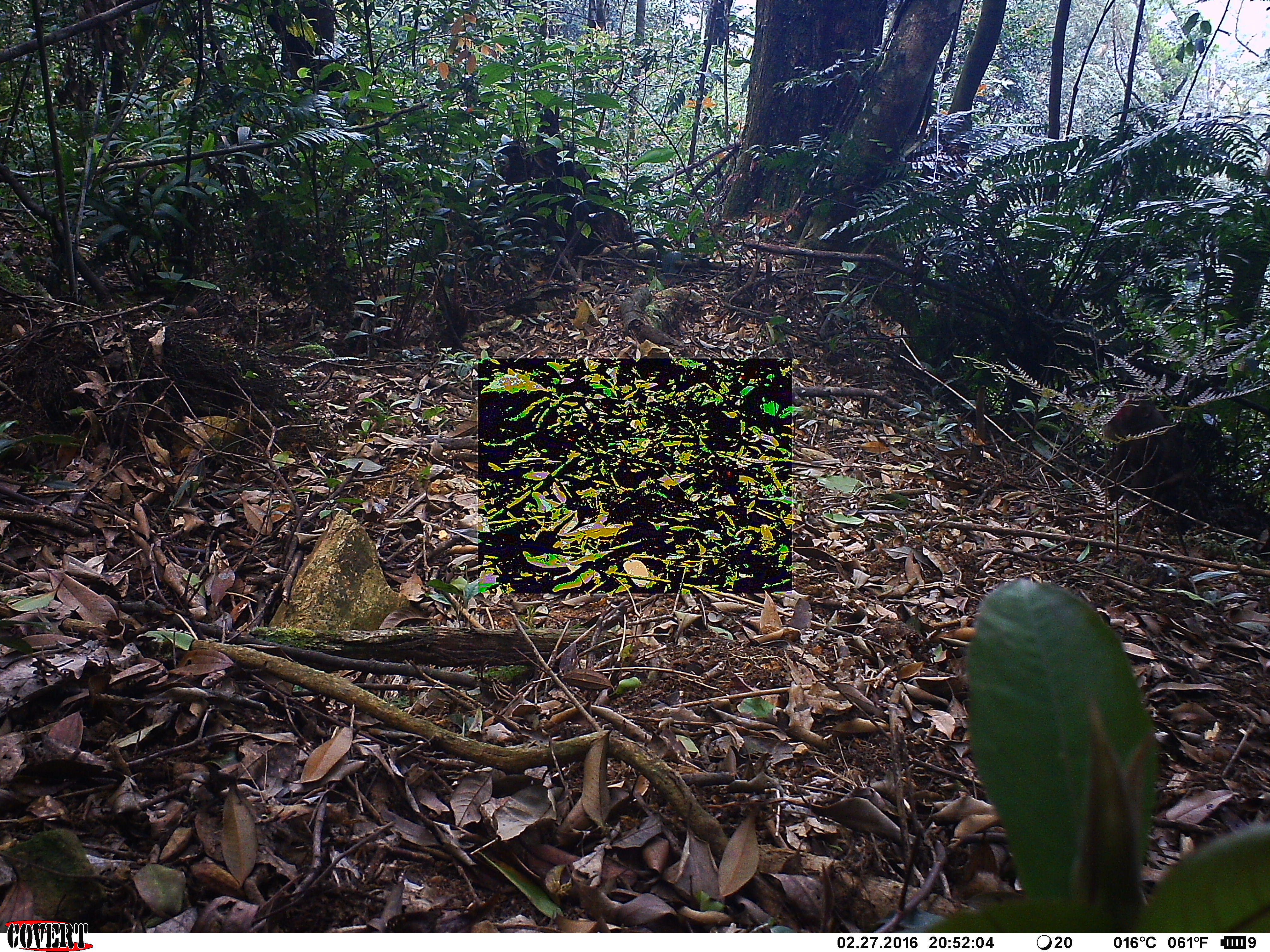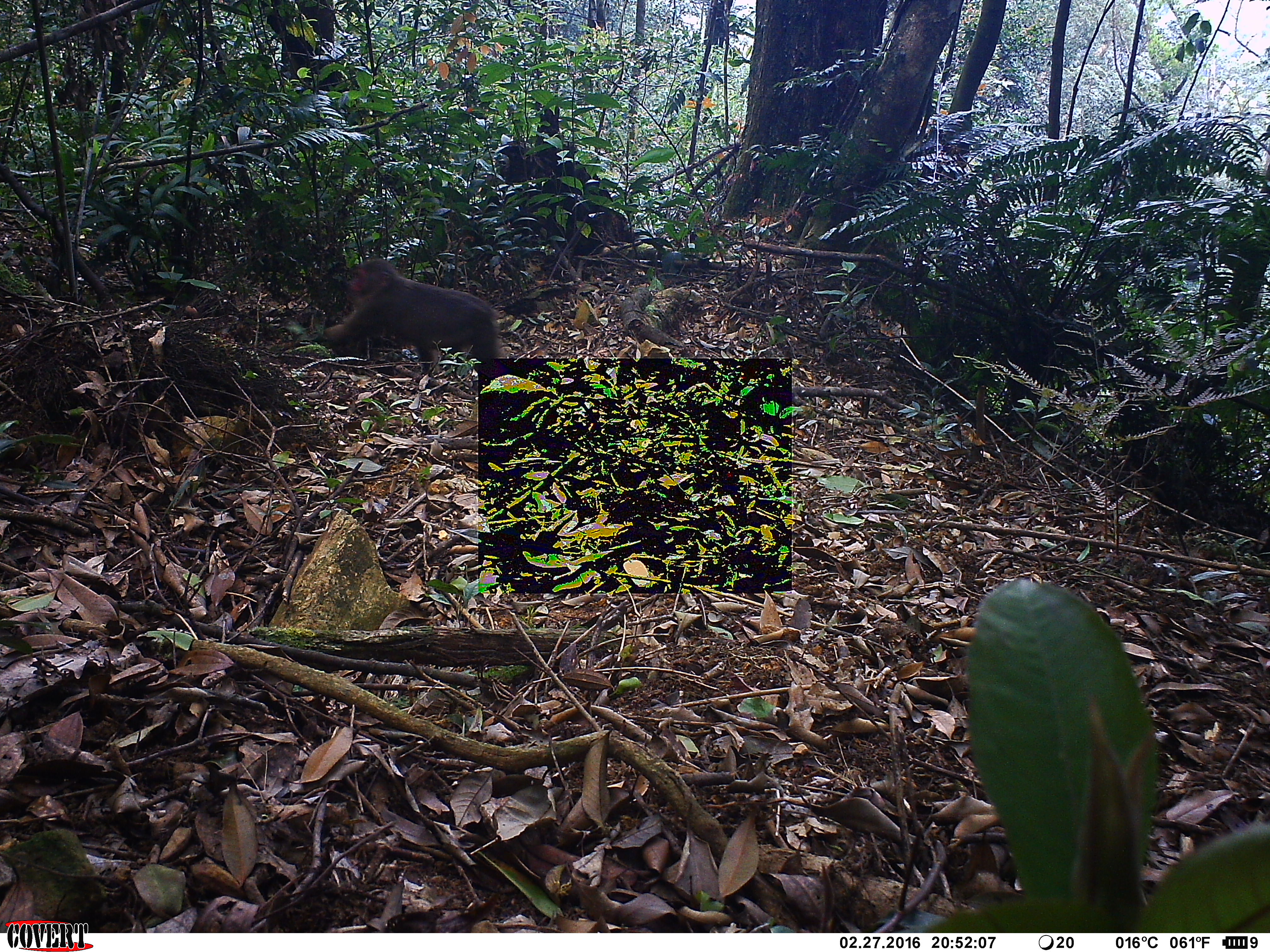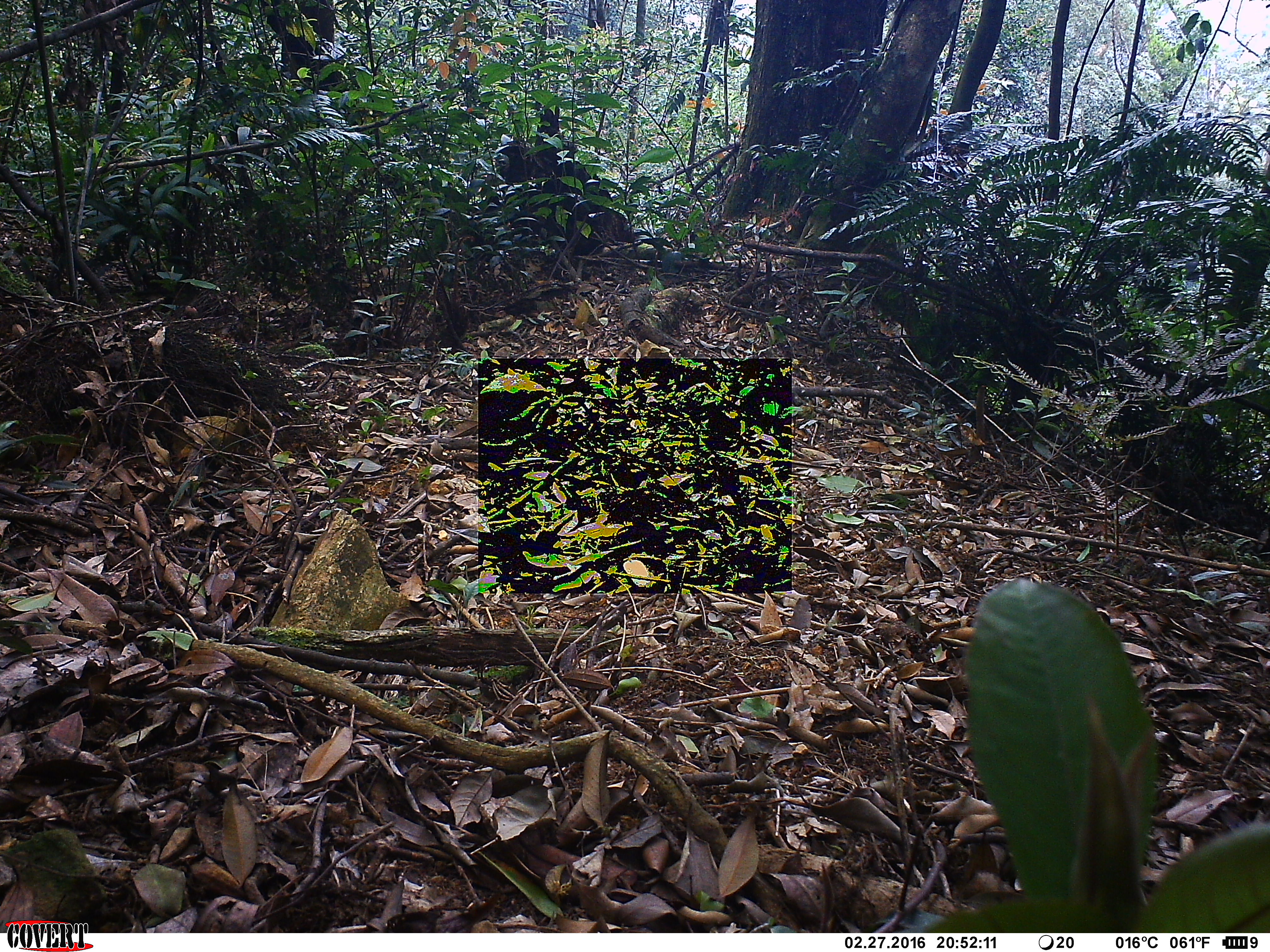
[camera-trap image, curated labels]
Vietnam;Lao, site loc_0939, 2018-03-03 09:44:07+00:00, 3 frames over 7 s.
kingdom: Animalia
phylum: Chordata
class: Mammalia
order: Primates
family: Cercopithecidae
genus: Macaca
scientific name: Macaca arctoides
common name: stump-tailed macaque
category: stump tailed macaque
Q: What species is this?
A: Stump tailed macaque (stump-tailed macaque) (Macaca arctoides).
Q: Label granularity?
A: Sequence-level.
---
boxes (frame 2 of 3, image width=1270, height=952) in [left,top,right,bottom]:
stump tailed macaque: [321,258,504,376]